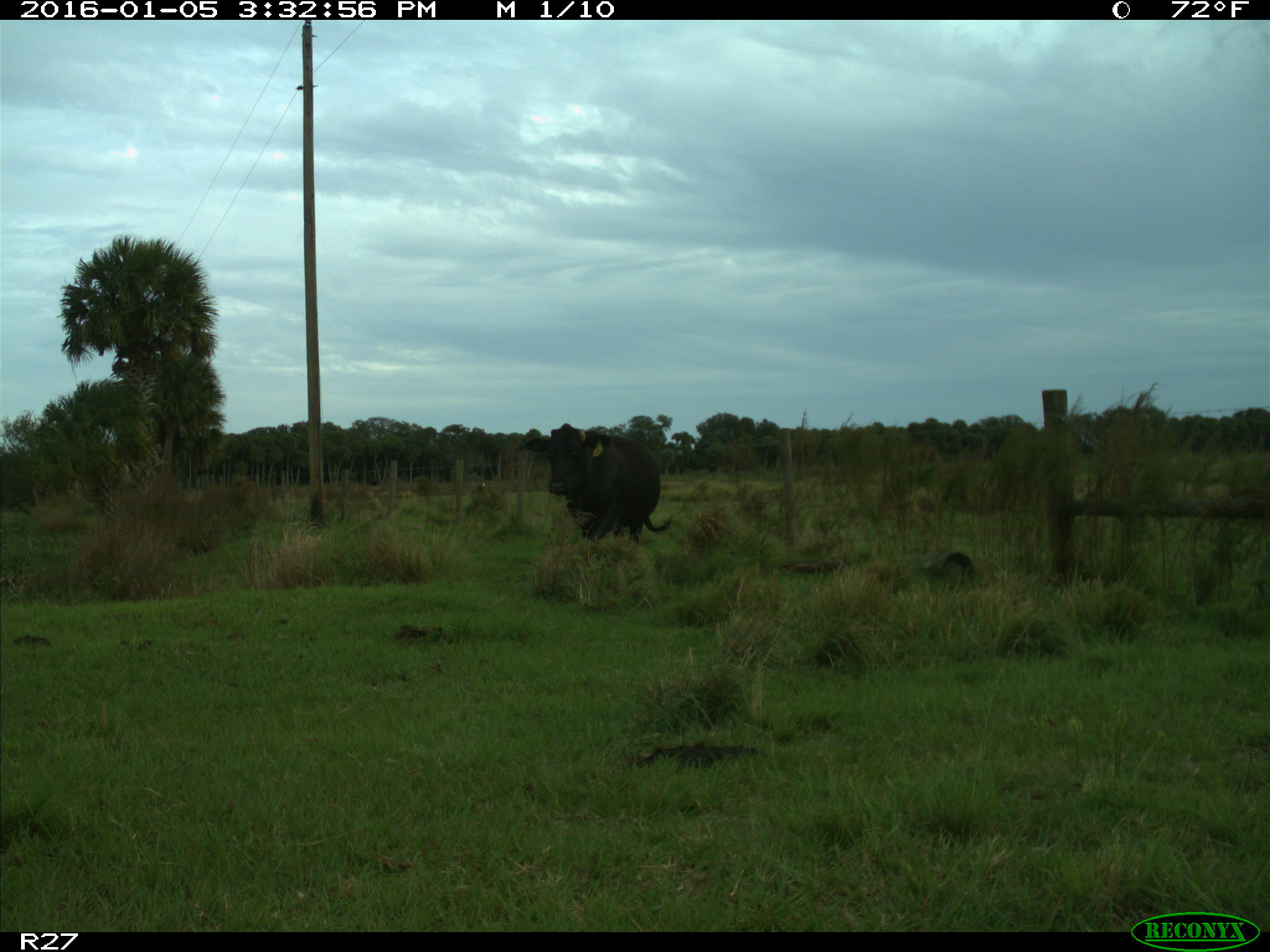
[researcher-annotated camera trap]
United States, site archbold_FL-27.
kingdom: Animalia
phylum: Chordata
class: Mammalia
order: Artiodactyla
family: Bovidae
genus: Bos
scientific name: Bos taurus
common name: domestic cow